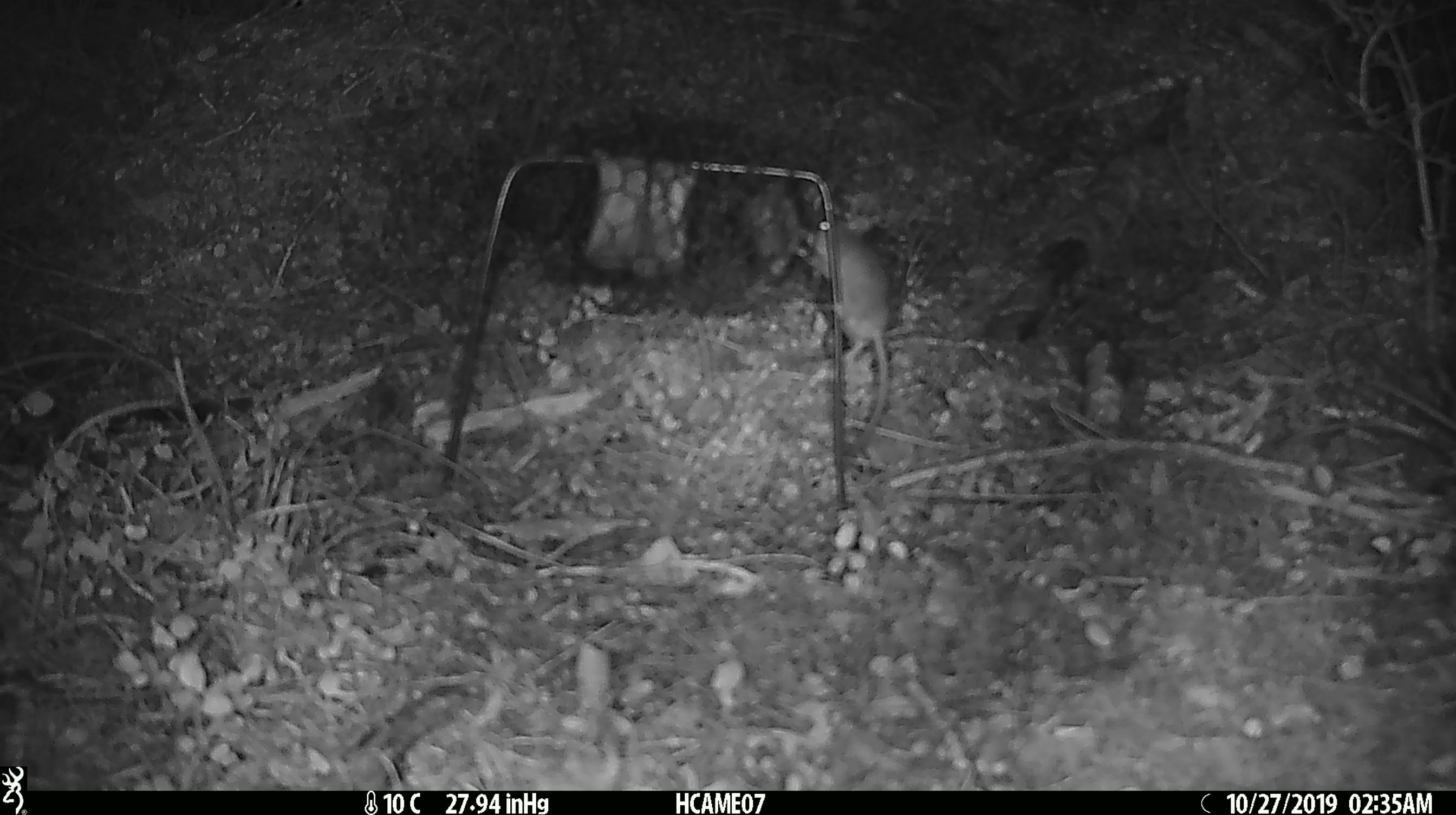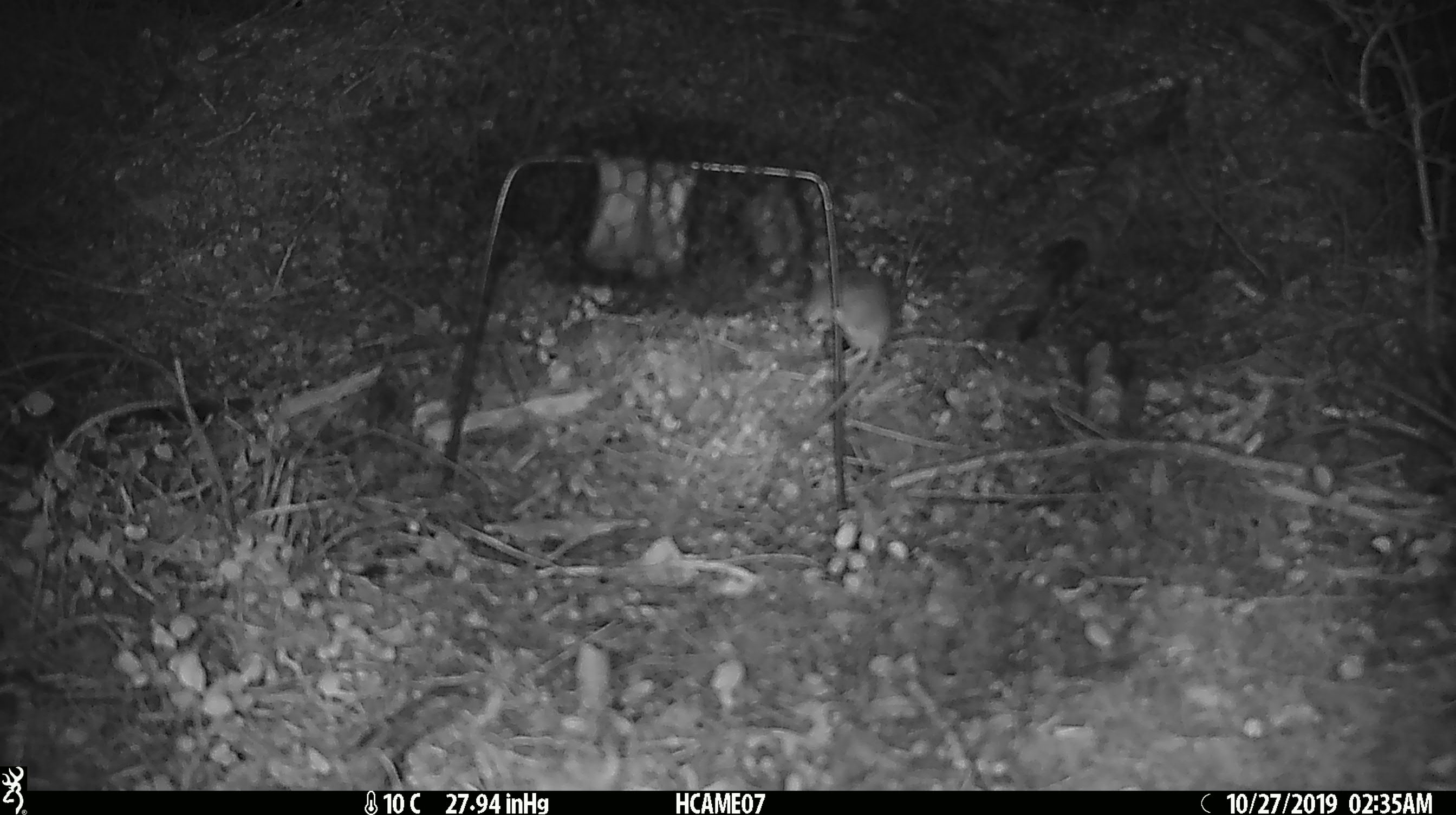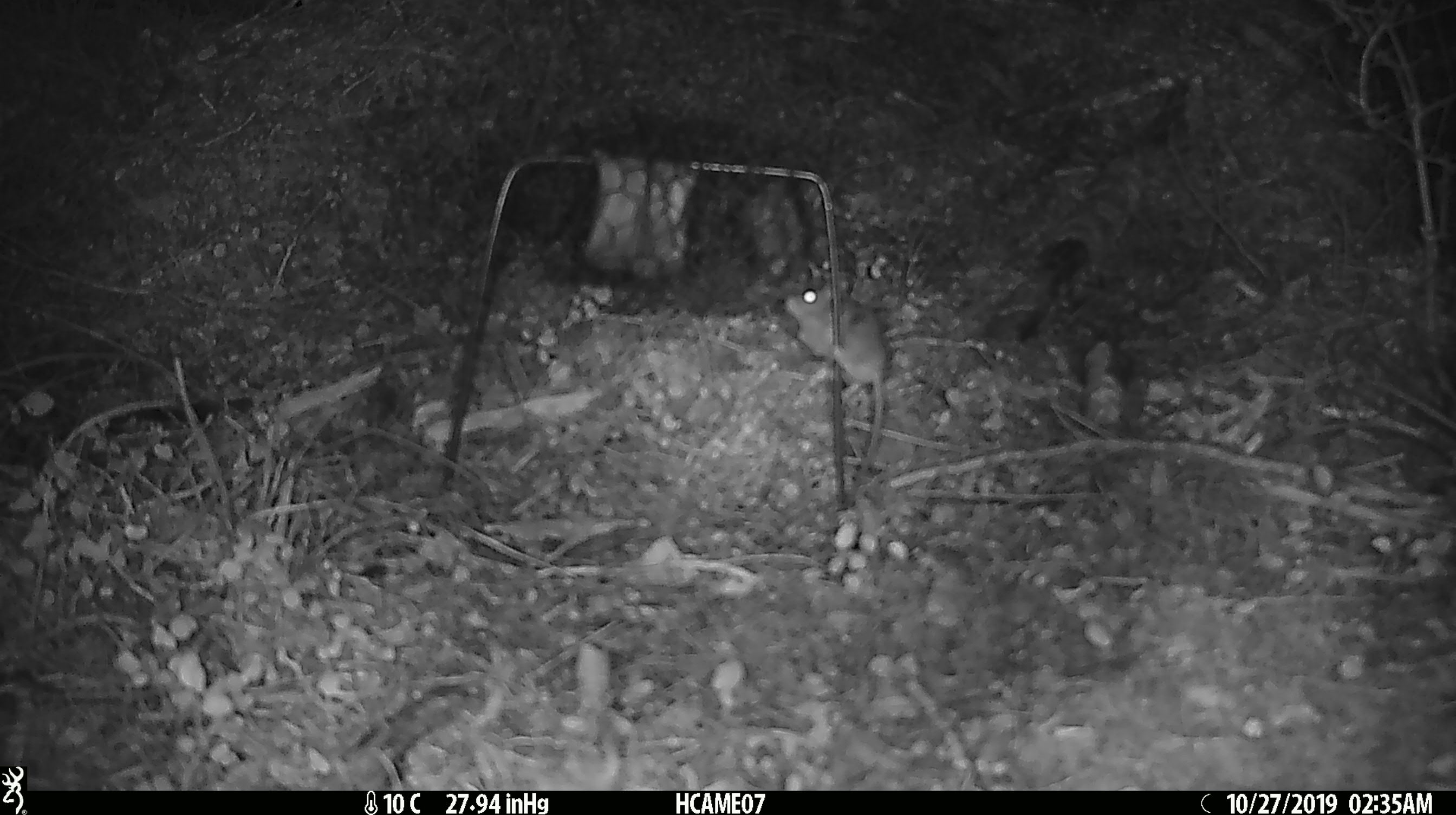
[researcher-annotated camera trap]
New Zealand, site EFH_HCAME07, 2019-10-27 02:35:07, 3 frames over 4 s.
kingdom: Animalia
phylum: Chordata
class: Mammalia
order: Rodentia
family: Muridae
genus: Mus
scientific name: Mus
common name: mouse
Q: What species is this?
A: Mouse (Mus).